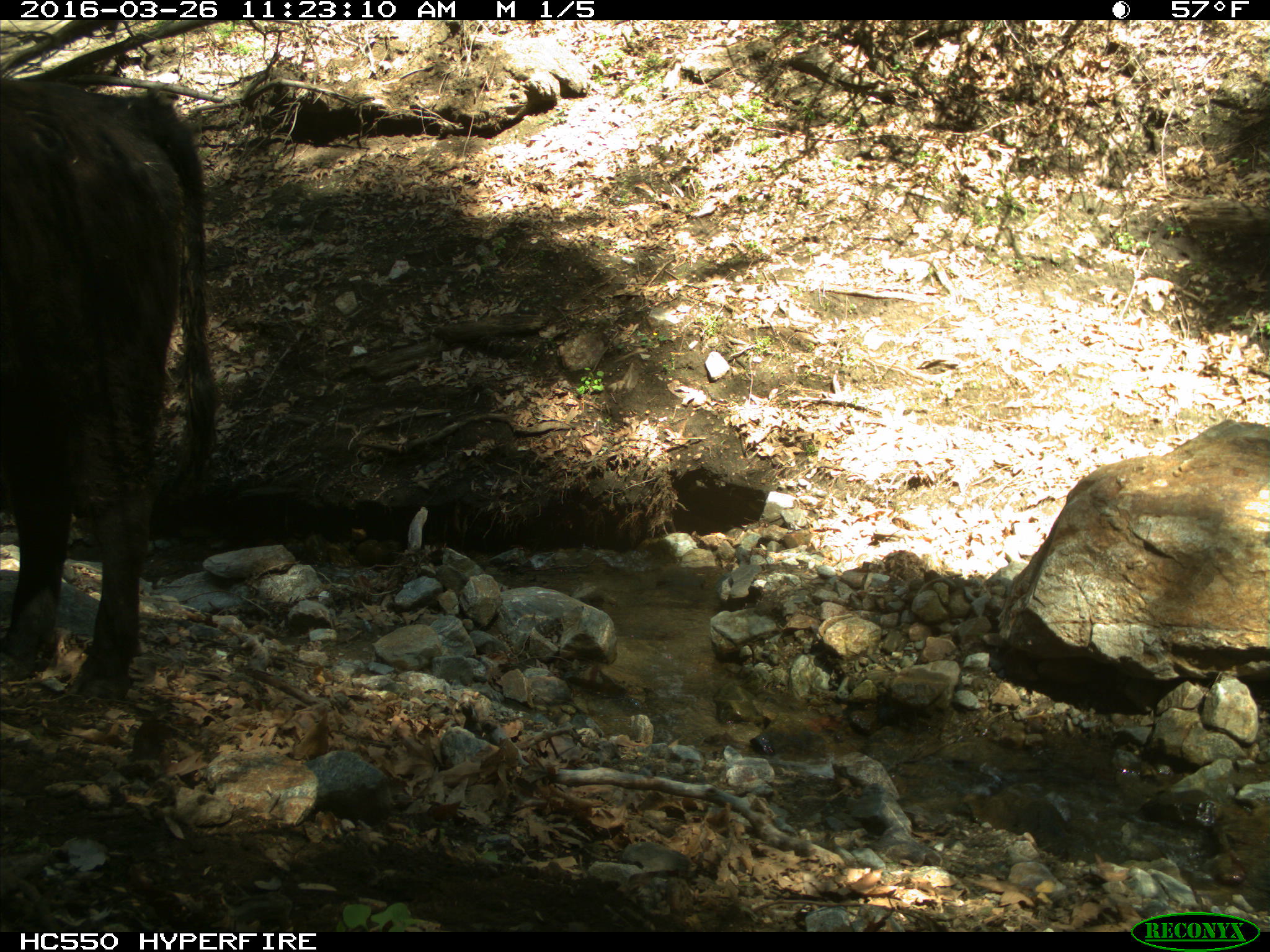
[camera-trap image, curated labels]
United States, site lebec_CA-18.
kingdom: Animalia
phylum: Chordata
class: Mammalia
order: Artiodactyla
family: Bovidae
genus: Bos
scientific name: Bos taurus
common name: domestic cow